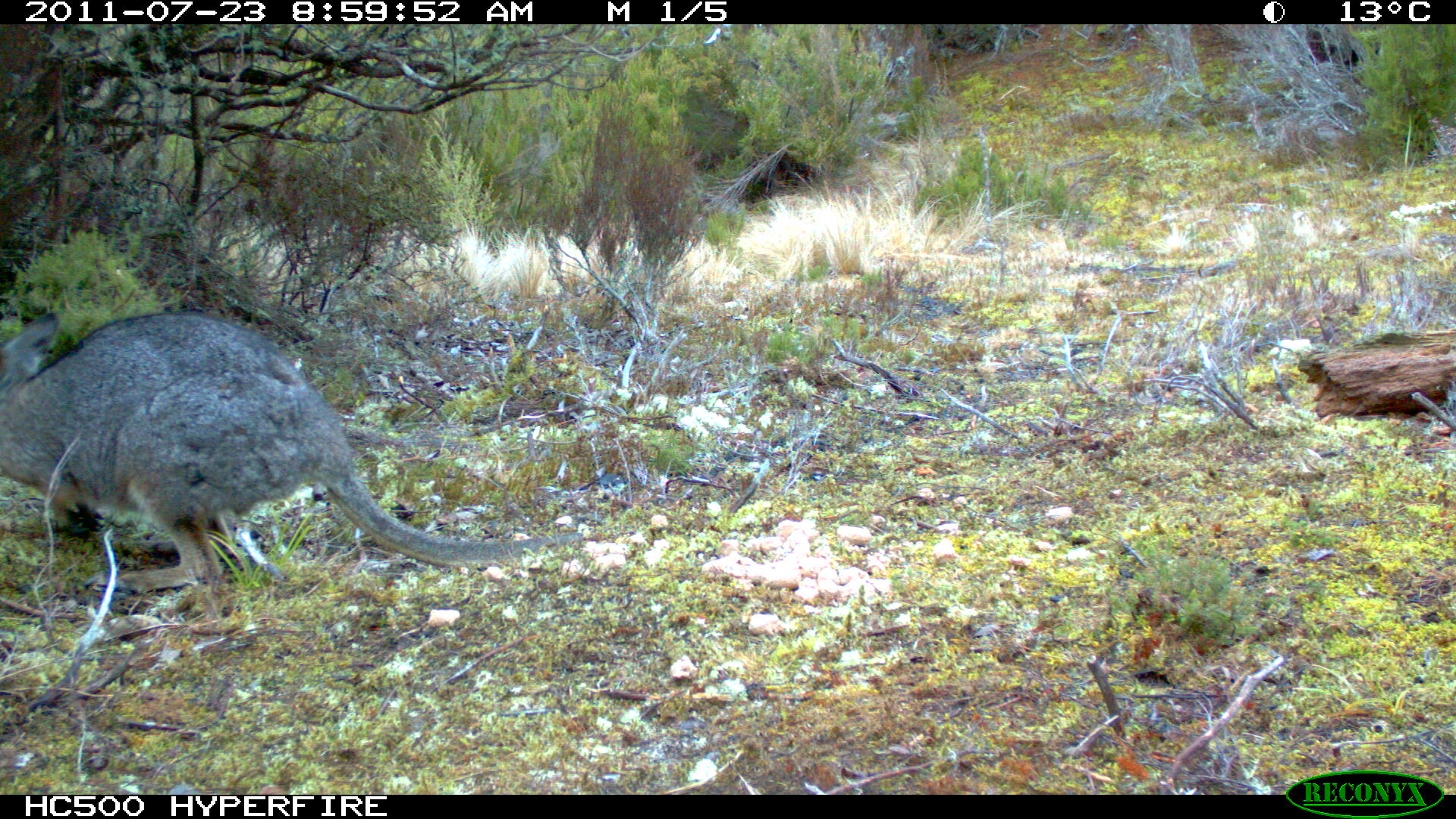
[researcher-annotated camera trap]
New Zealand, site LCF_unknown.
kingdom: Animalia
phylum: Chordata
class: Mammalia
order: Diprotodontia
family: Macropodidae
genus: Notamacropus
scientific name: Notamacropus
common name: wallaby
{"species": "wallaby (Notamacropus)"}